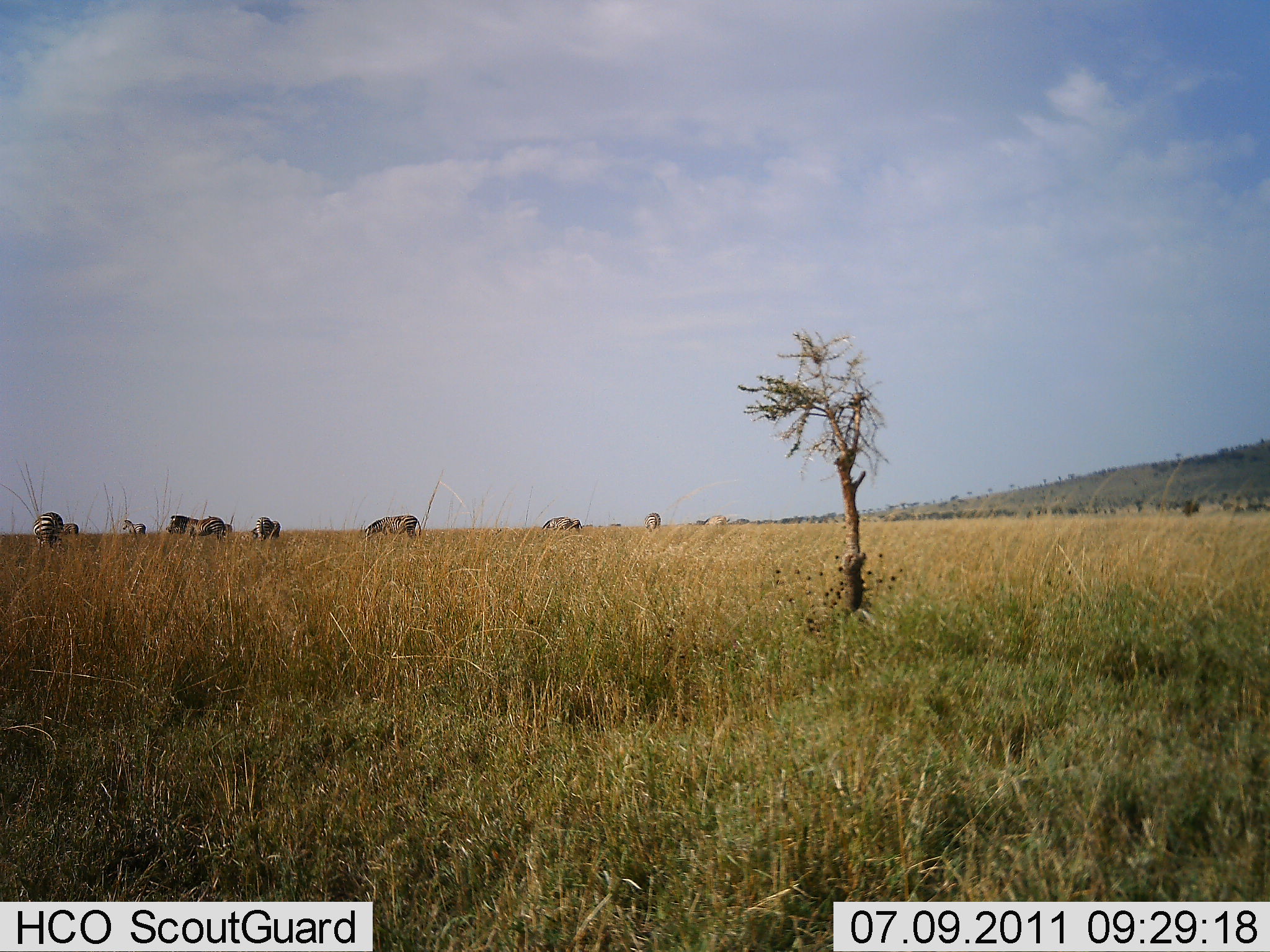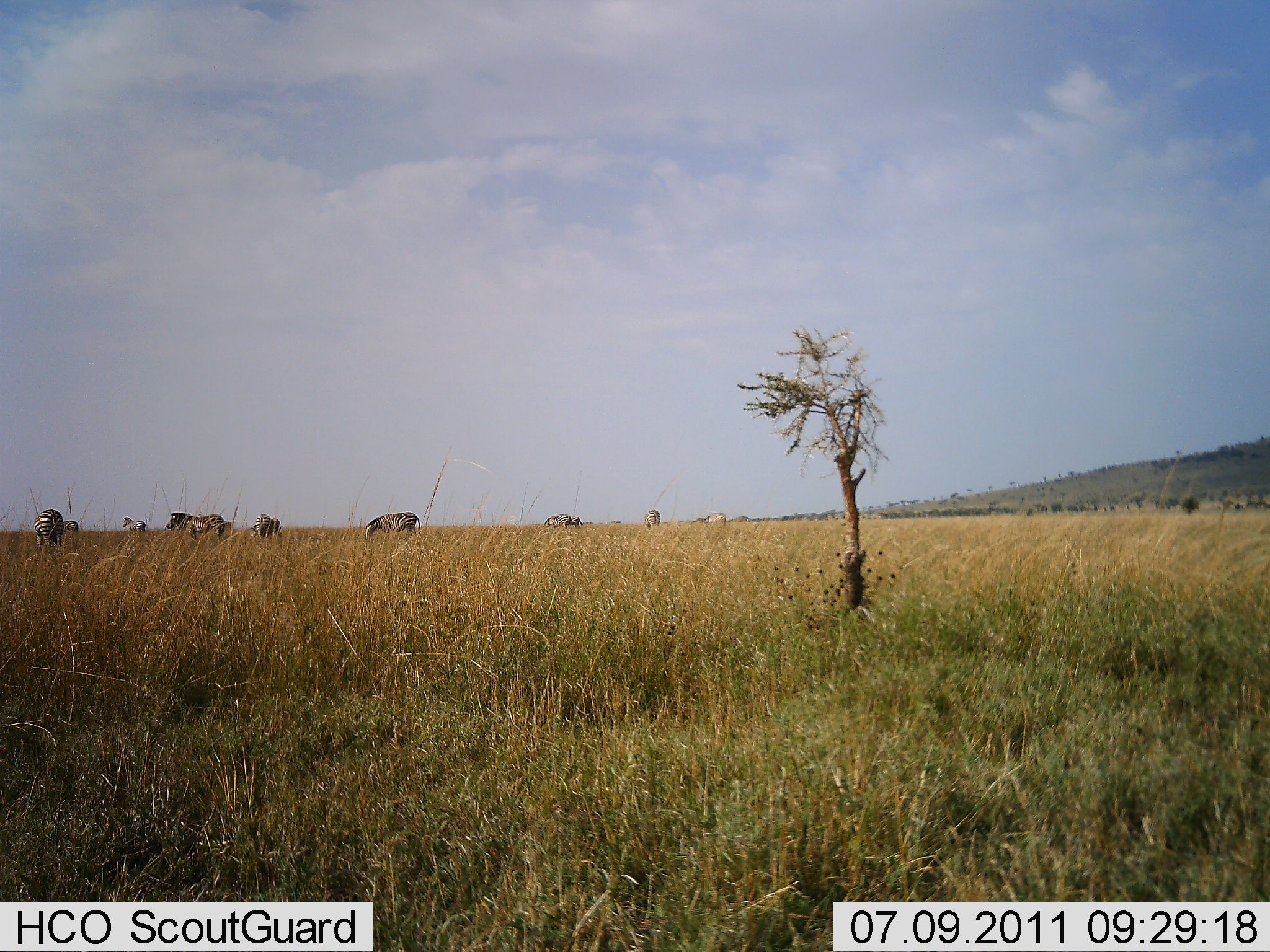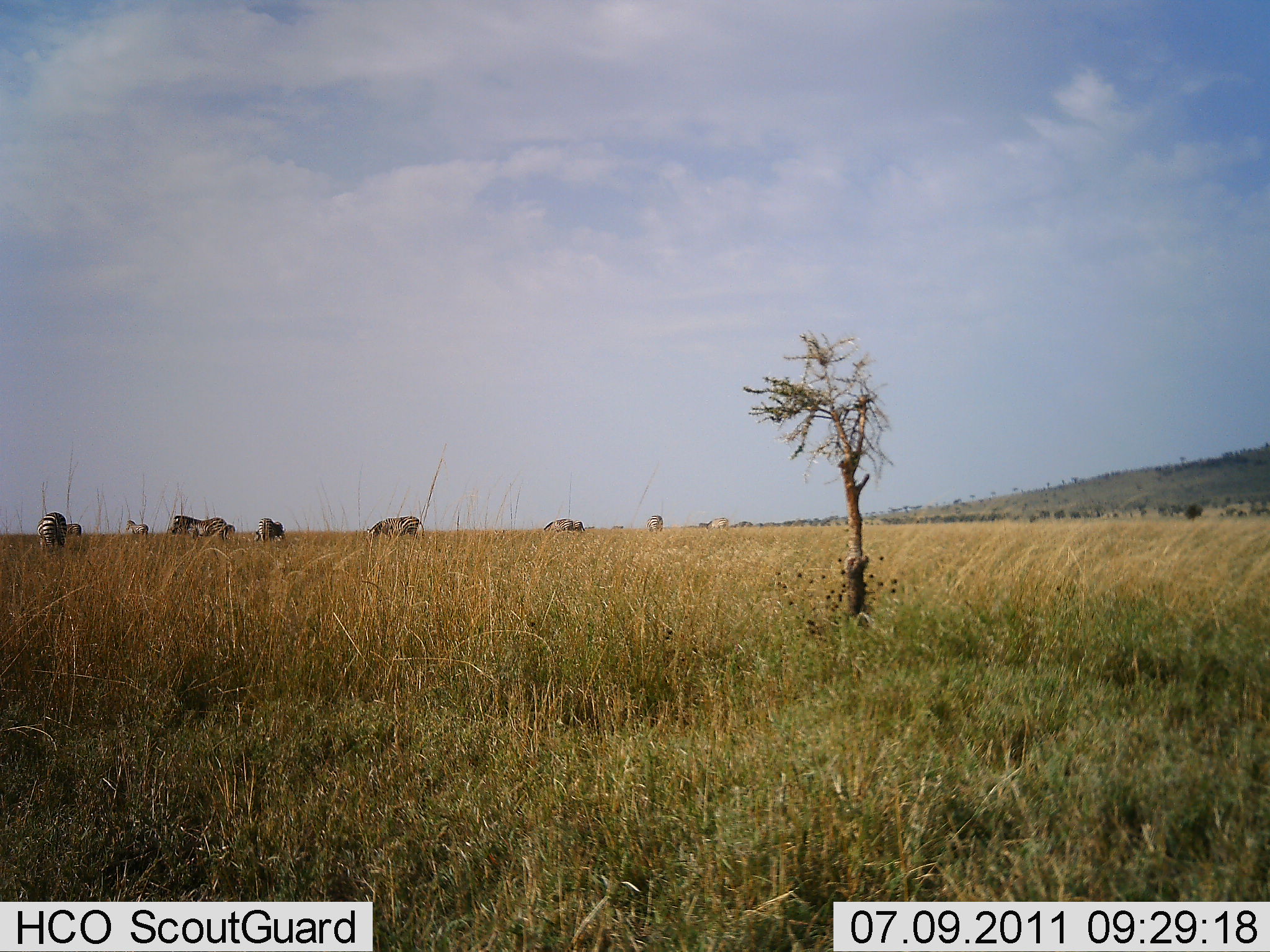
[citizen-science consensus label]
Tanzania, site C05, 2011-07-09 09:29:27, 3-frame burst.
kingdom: Animalia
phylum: Chordata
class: Mammalia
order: Perissodactyla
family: Equidae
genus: Equus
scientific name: Equus quagga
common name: plains zebra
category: zebra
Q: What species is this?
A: Zebra (plains zebra) (Equus quagga).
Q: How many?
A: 8.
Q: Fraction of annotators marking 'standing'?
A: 50%.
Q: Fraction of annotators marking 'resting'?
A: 0%.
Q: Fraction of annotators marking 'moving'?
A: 7%.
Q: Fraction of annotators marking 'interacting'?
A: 0%.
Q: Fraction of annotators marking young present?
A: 0%.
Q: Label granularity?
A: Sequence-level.